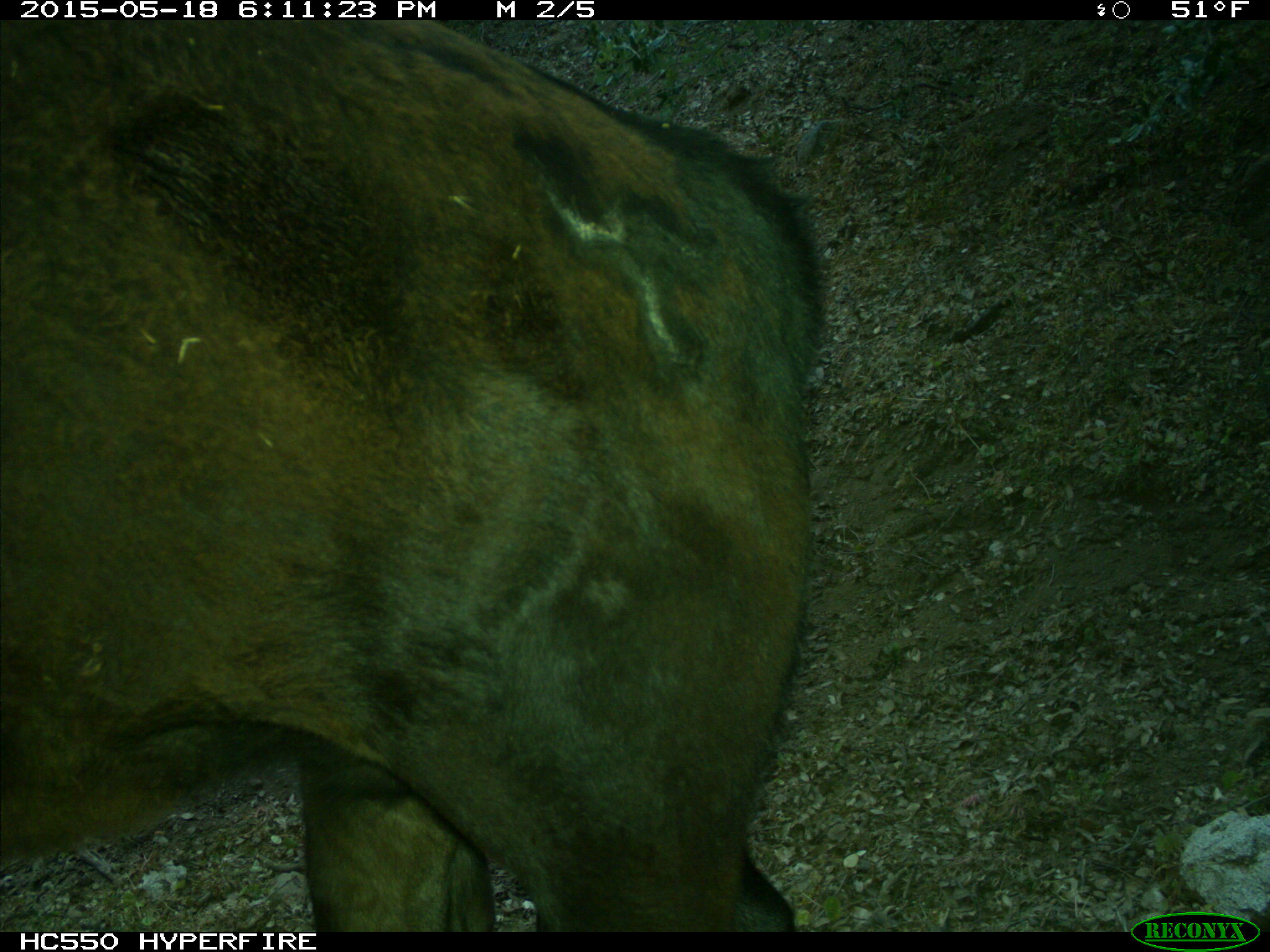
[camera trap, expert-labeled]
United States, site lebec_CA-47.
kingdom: Animalia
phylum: Chordata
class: Mammalia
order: Artiodactyla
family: Bovidae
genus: Bos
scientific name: Bos taurus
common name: domestic cow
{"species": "Bos taurus (domestic cow)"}